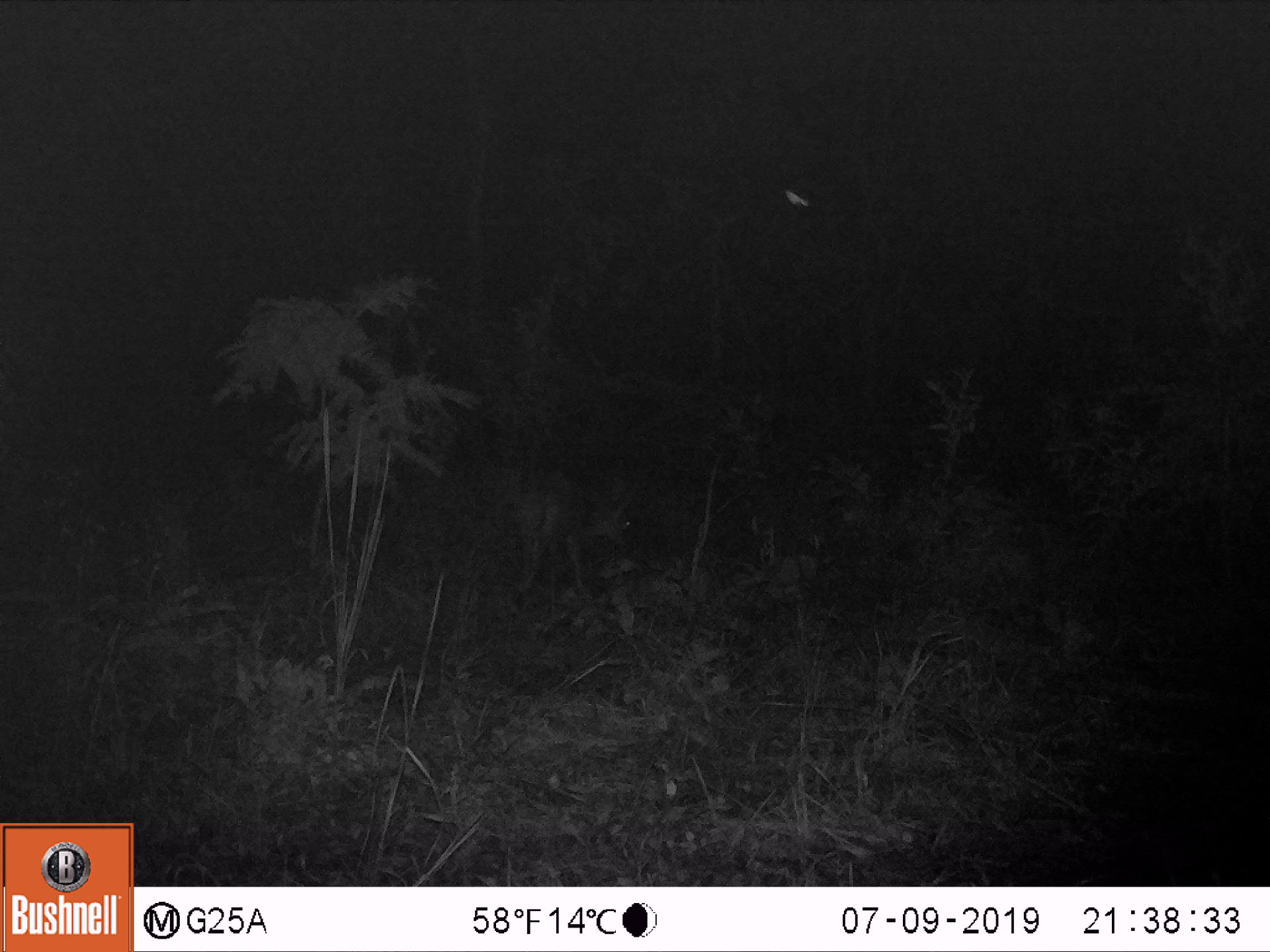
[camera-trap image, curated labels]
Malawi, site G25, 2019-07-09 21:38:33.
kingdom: Animalia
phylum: Chordata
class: Mammalia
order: Artiodactyla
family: Bovidae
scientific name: Antilopinae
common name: small antelope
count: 1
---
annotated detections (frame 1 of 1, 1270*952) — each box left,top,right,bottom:
small antelope: 510,469,643,602